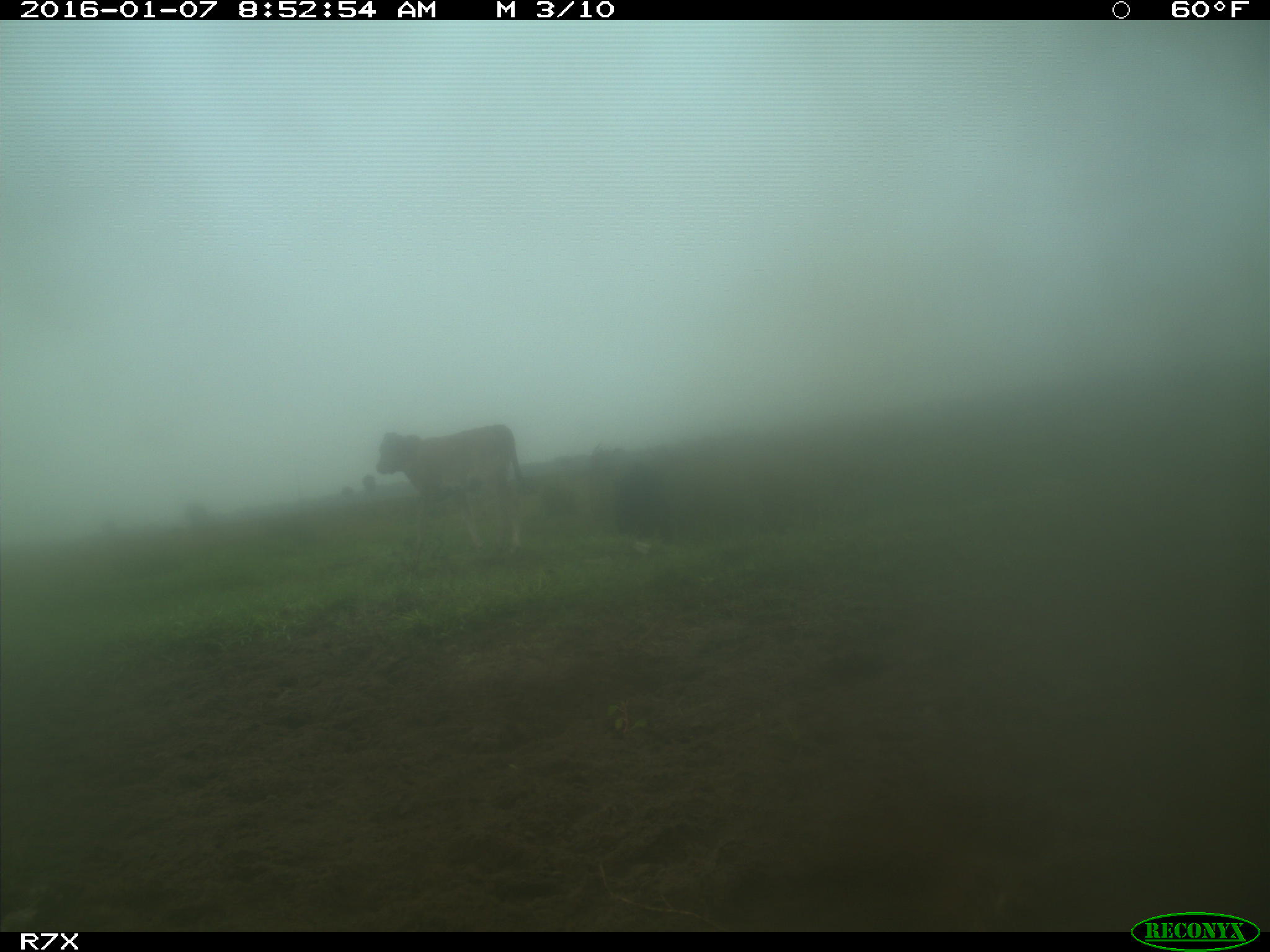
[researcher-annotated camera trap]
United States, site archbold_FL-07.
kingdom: Animalia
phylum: Chordata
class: Mammalia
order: Artiodactyla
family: Bovidae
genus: Bos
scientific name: Bos taurus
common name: domestic cow